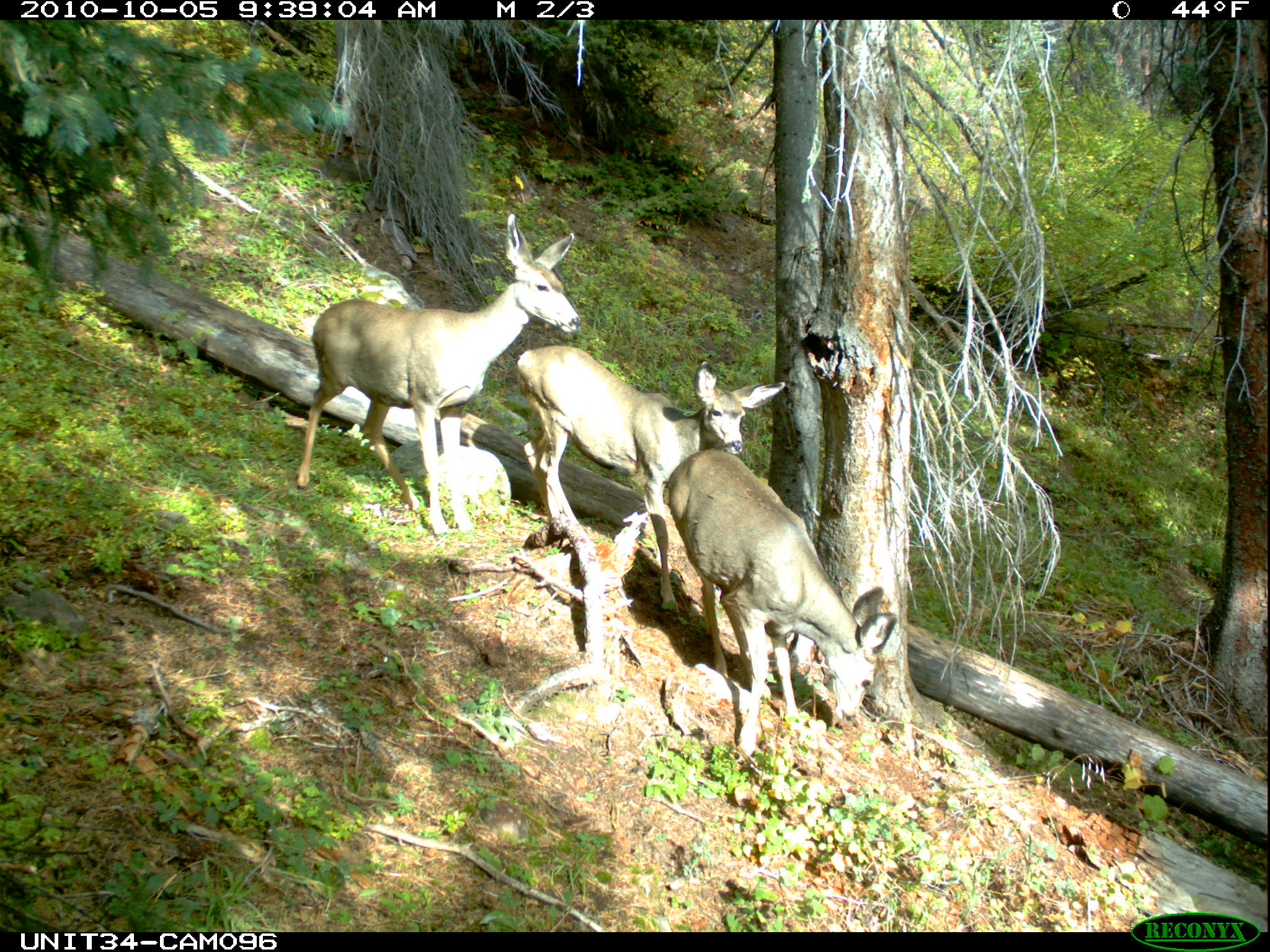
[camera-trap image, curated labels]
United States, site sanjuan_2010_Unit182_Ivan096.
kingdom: Animalia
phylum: Chordata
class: Mammalia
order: Artiodactyla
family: Cervidae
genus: Odocoileus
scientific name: Odocoileus hemionus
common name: mule deer